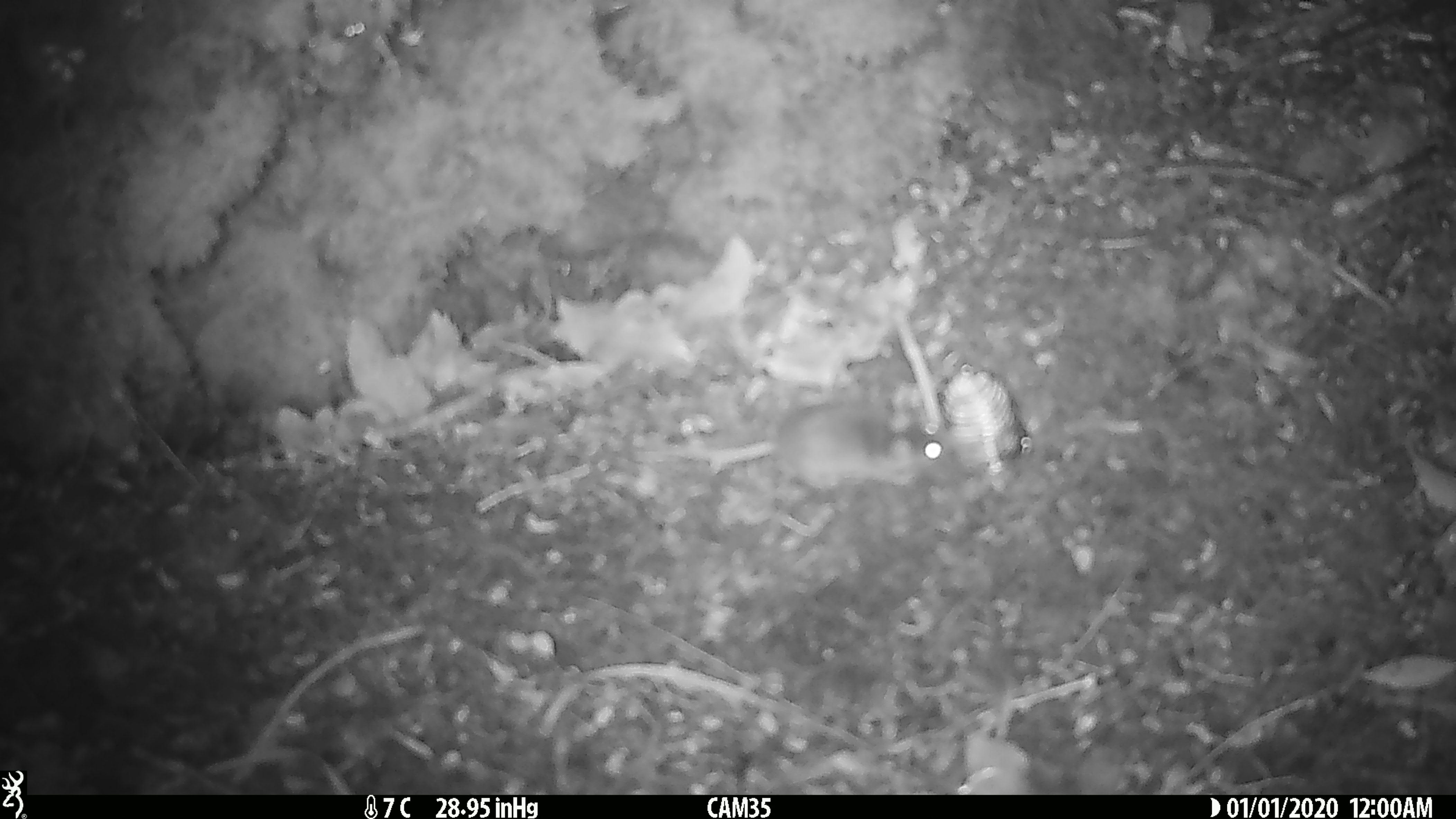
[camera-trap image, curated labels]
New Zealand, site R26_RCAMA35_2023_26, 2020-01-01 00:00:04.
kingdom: Animalia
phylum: Chordata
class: Mammalia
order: Rodentia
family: Muridae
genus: Mus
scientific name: Mus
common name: mouse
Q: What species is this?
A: Mouse (Mus).